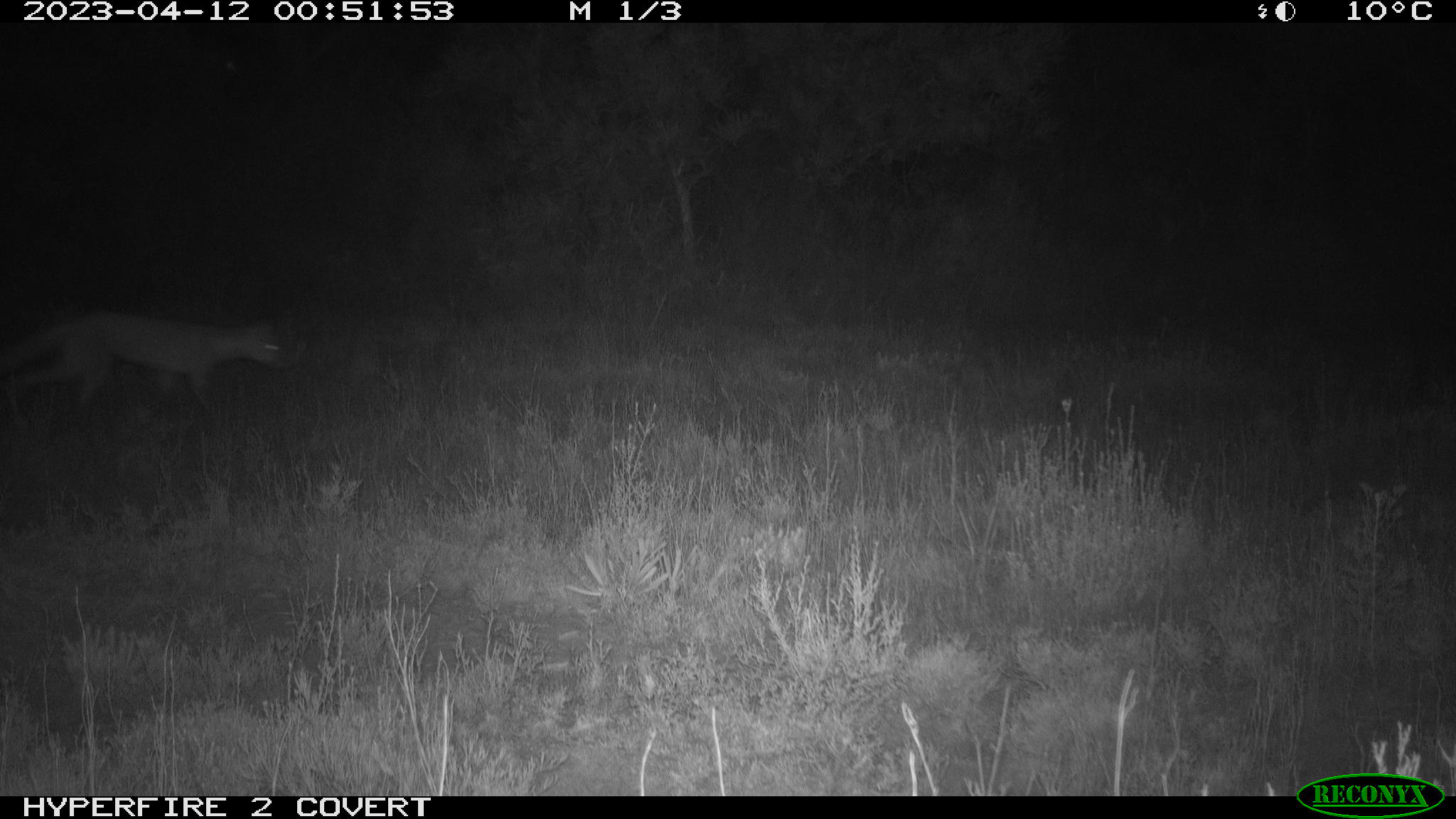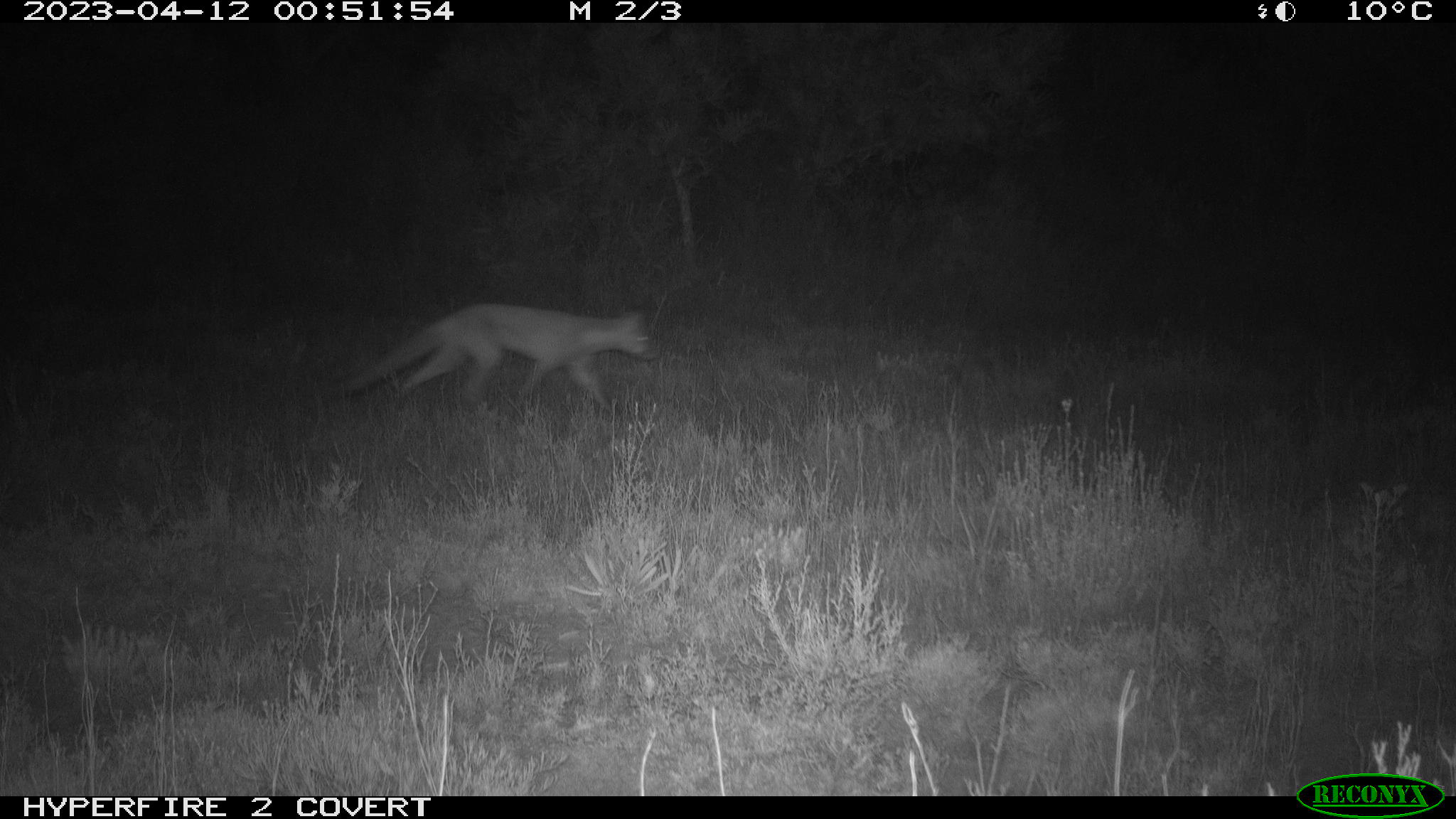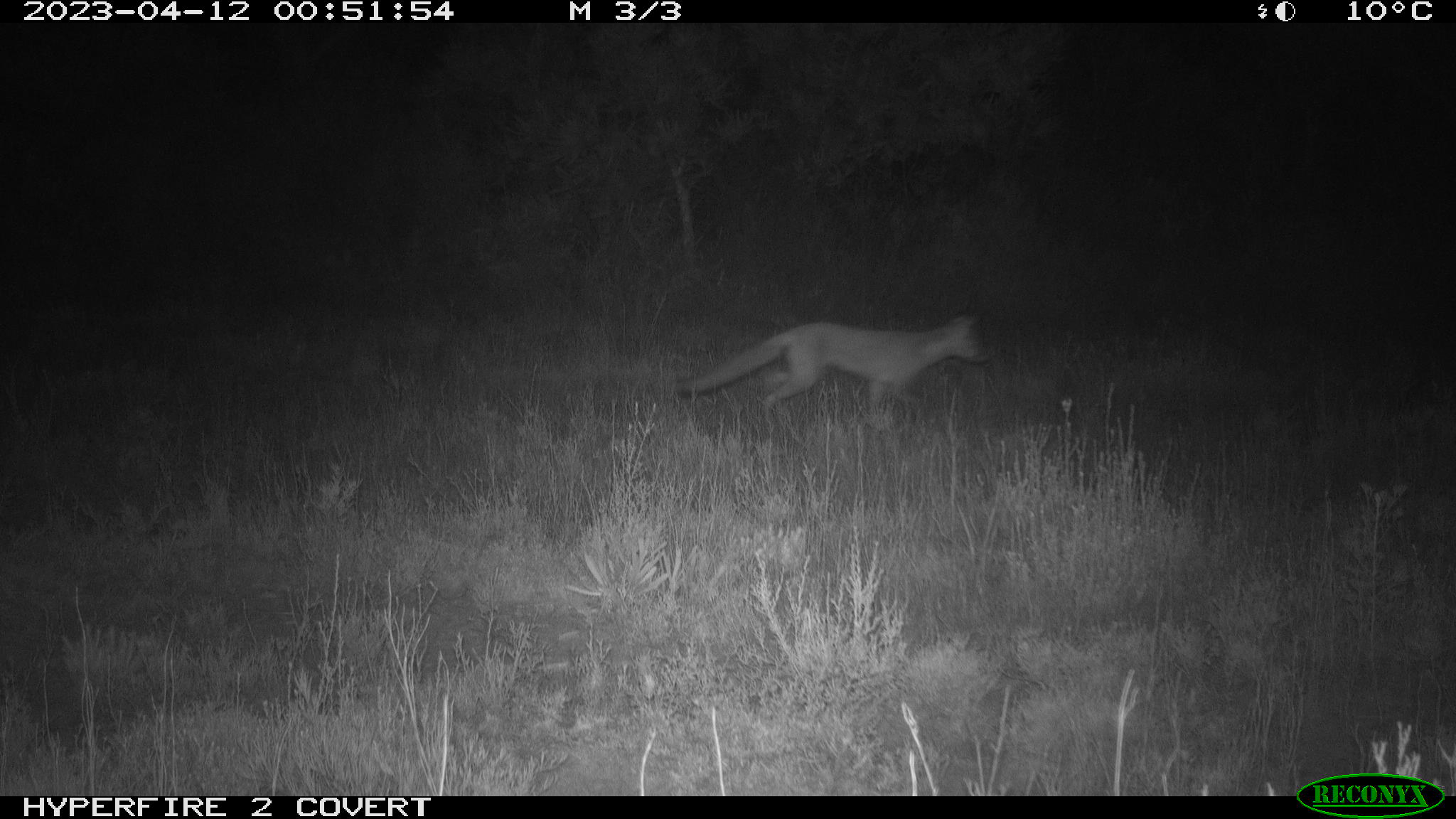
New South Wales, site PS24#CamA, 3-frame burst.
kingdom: Animalia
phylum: Chordata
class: Mammalia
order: Carnivora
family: Canidae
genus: Vulpes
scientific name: Vulpes vulpes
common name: red fox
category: fox